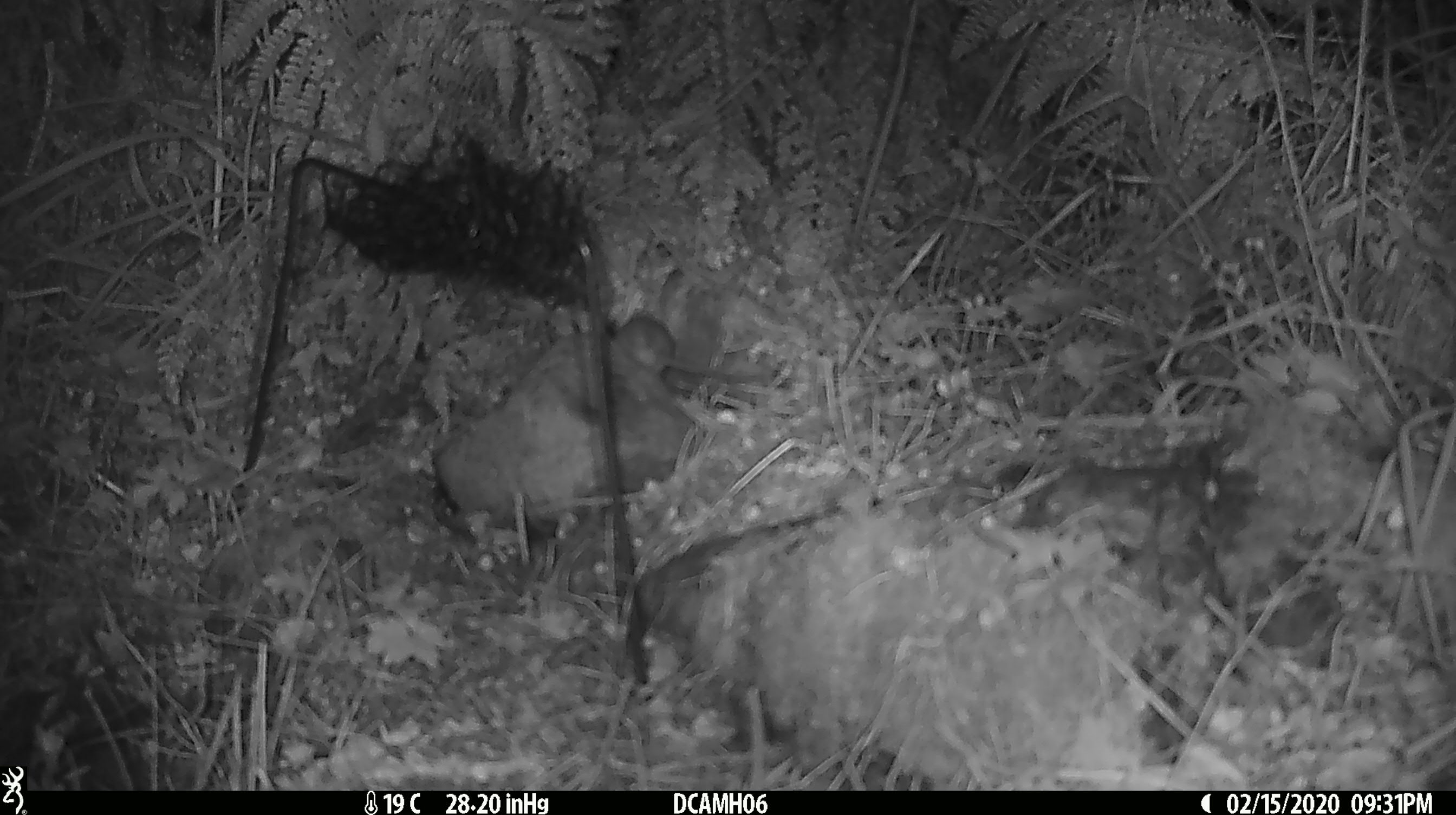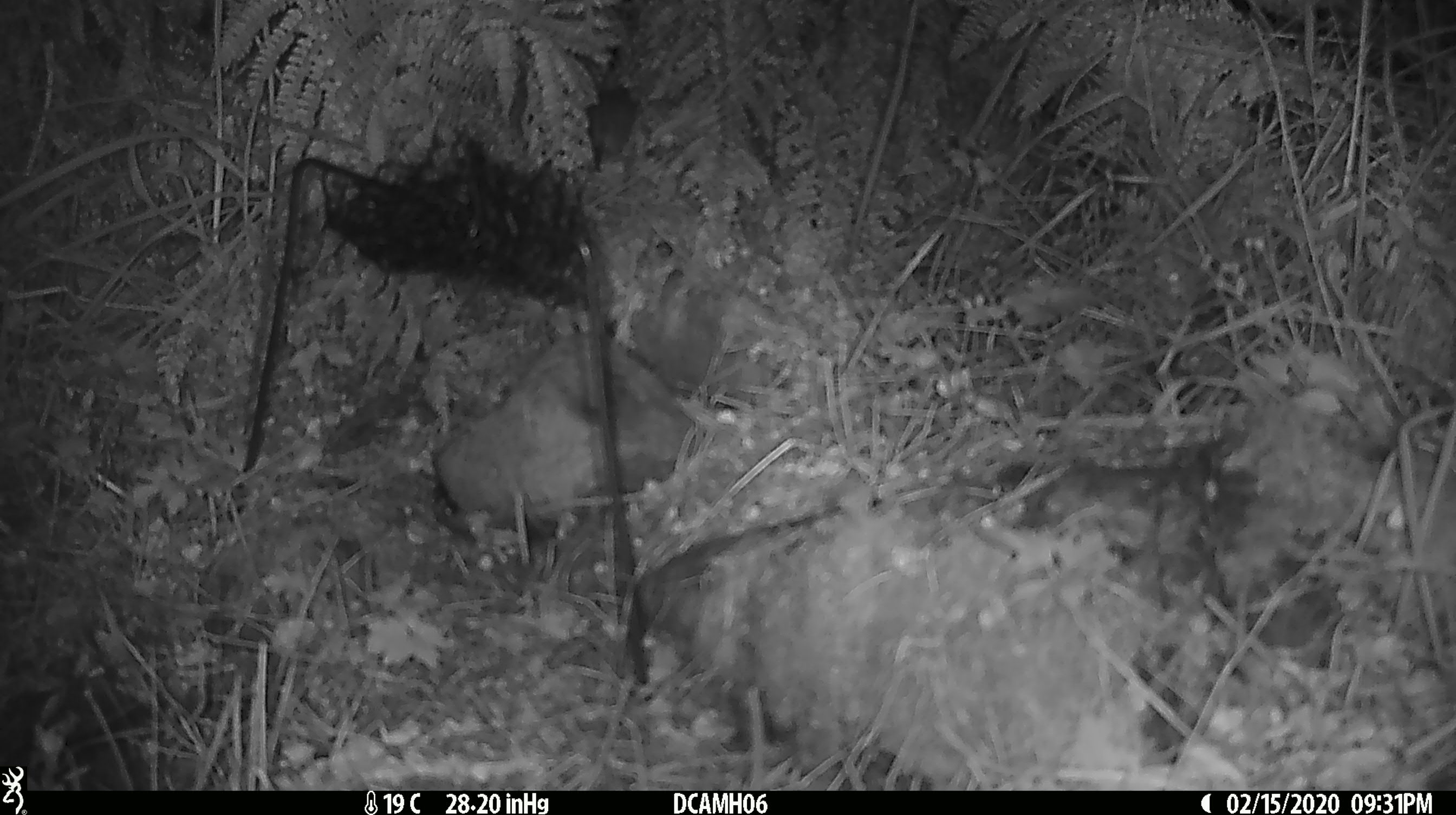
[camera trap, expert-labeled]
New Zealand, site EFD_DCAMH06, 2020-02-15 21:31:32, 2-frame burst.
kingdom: Animalia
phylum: Chordata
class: Mammalia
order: Rodentia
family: Muridae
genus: Mus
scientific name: Mus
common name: mouse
Mouse (Mus).